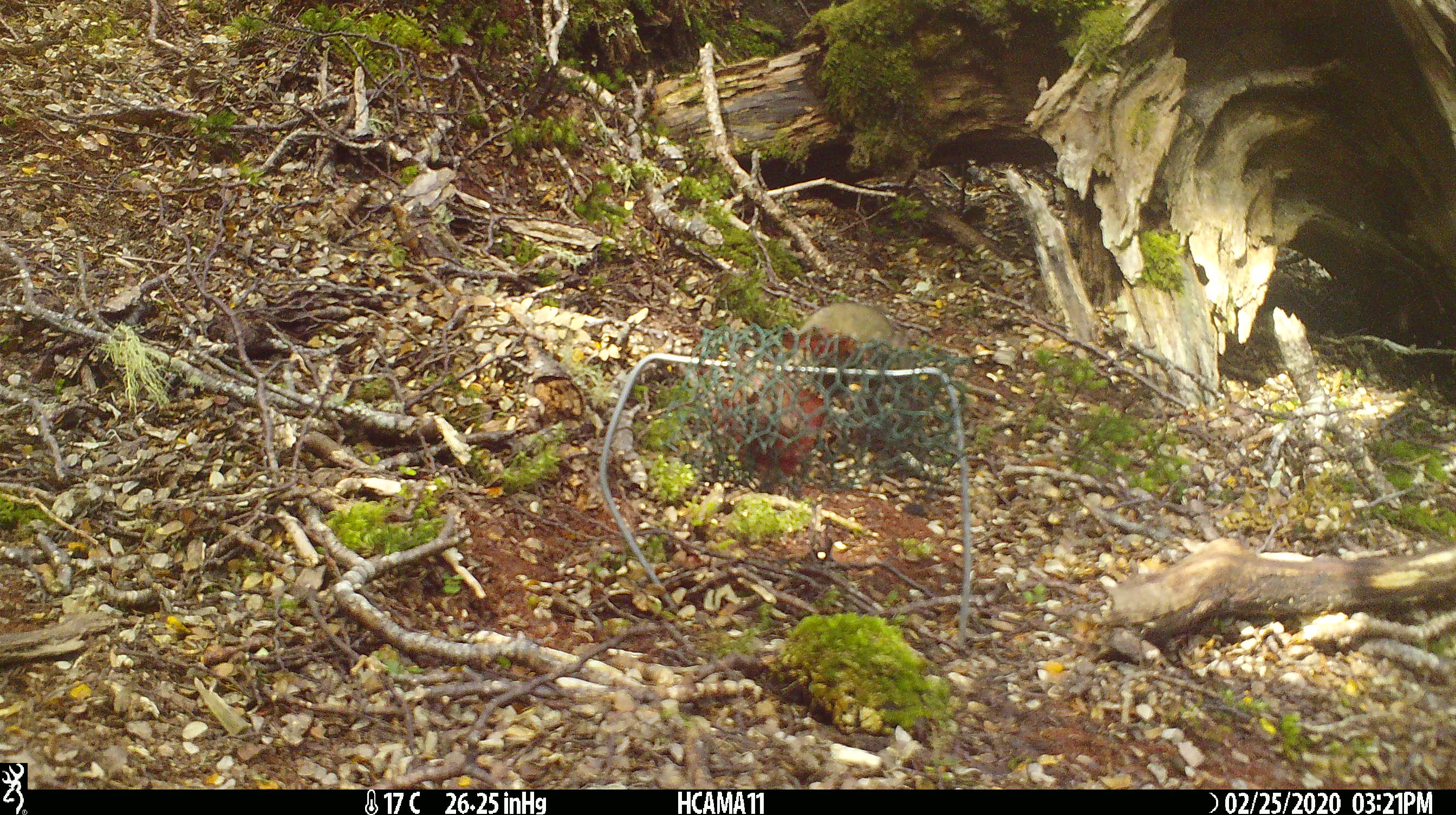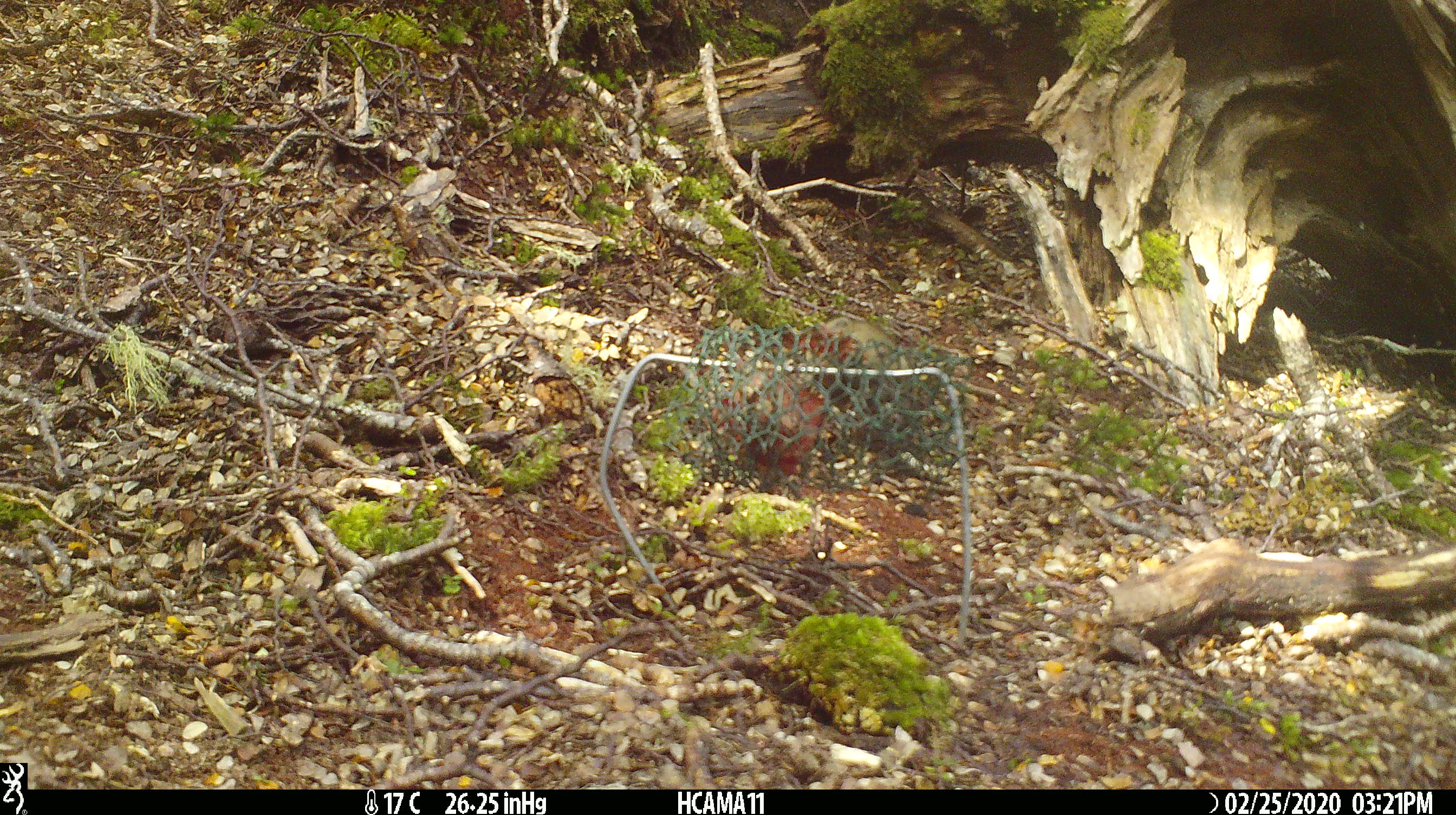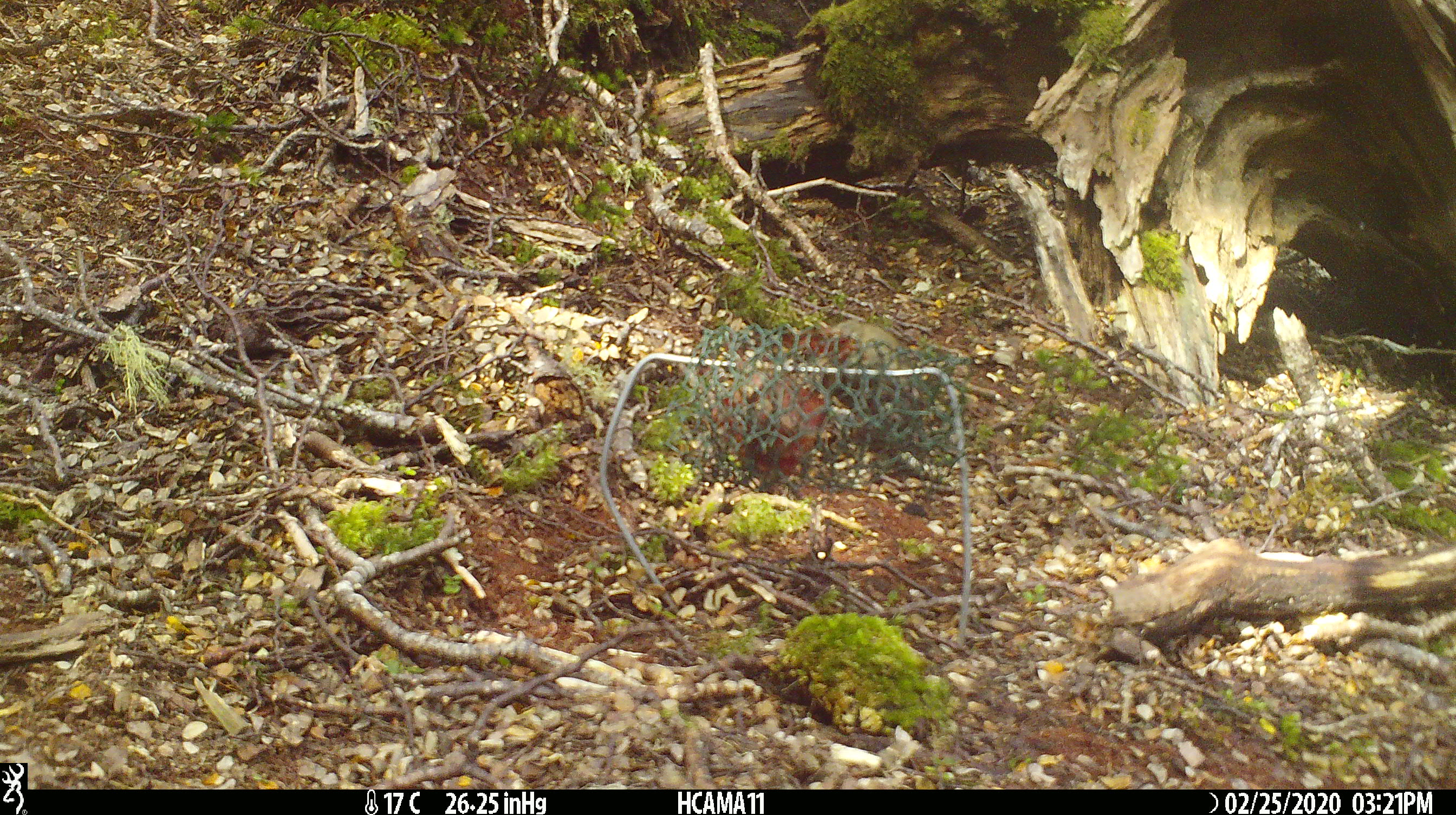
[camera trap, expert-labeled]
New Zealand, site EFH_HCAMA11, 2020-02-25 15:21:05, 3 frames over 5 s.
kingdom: Animalia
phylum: Chordata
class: Mammalia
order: Rodentia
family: Muridae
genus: Mus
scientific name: Mus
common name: mouse